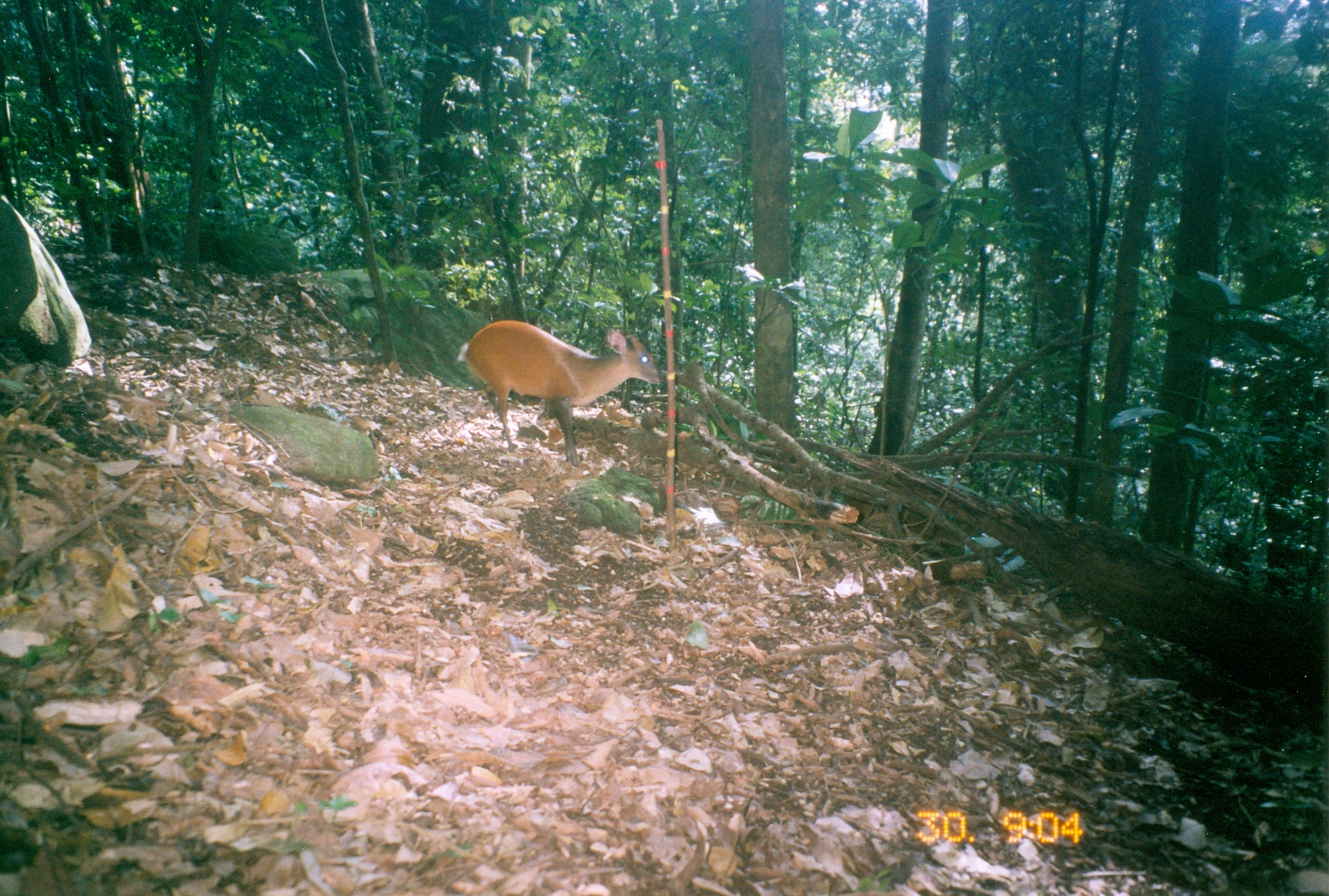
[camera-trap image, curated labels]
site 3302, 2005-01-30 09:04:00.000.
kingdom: Animalia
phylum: Chordata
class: Mammalia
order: Artiodactyla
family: Bovidae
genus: Cephalophus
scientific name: Cephalophus harveyi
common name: harvey's duiker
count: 1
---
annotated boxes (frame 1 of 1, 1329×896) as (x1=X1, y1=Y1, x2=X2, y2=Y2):
cephalophus harveyi: (x1=453, y1=319, x2=663, y2=469)